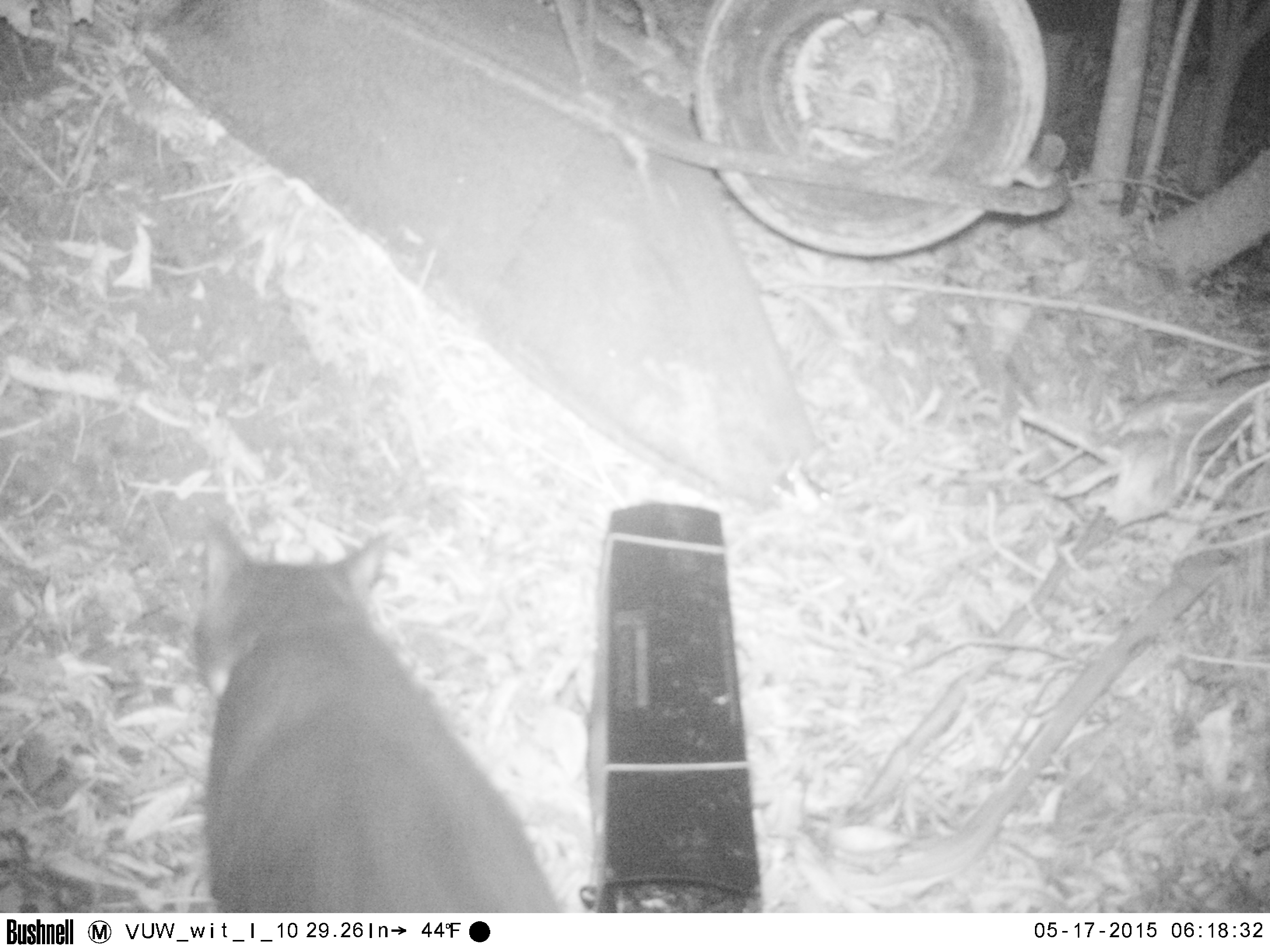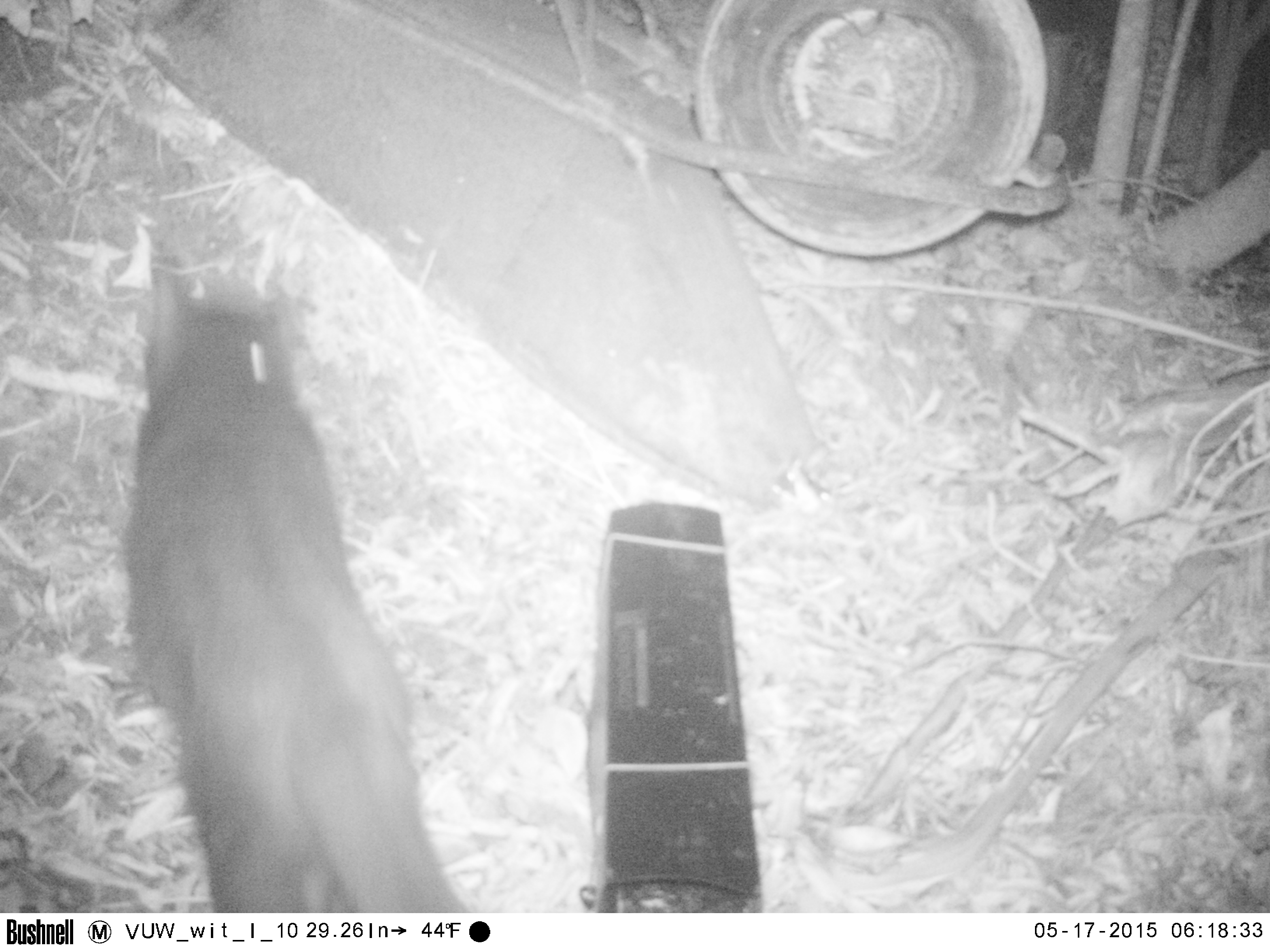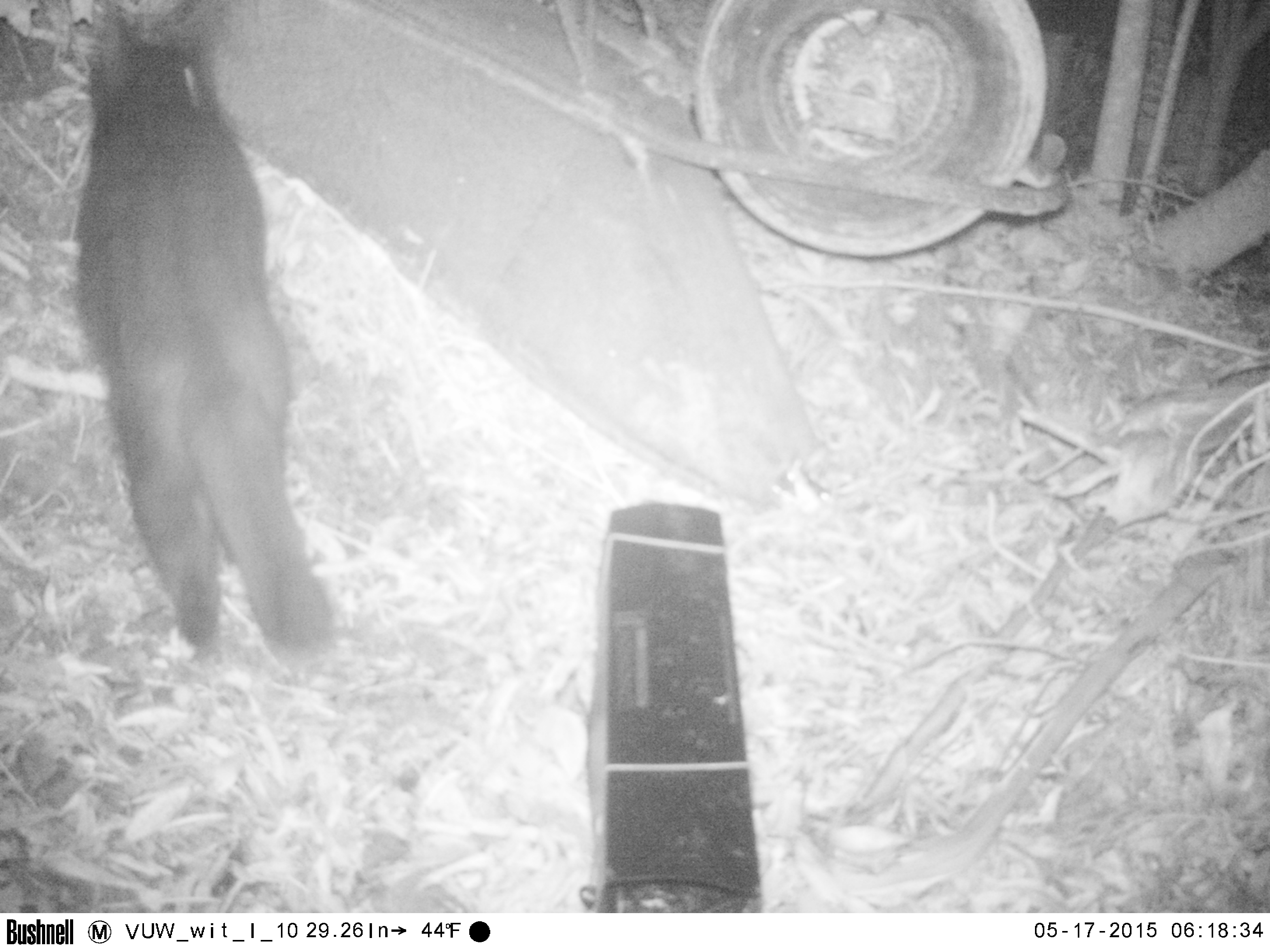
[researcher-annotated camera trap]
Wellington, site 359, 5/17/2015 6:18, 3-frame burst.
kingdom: Animalia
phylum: Chordata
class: Mammalia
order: Carnivora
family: Felidae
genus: Felis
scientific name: Felis catus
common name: cat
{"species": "cat (Felis catus)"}